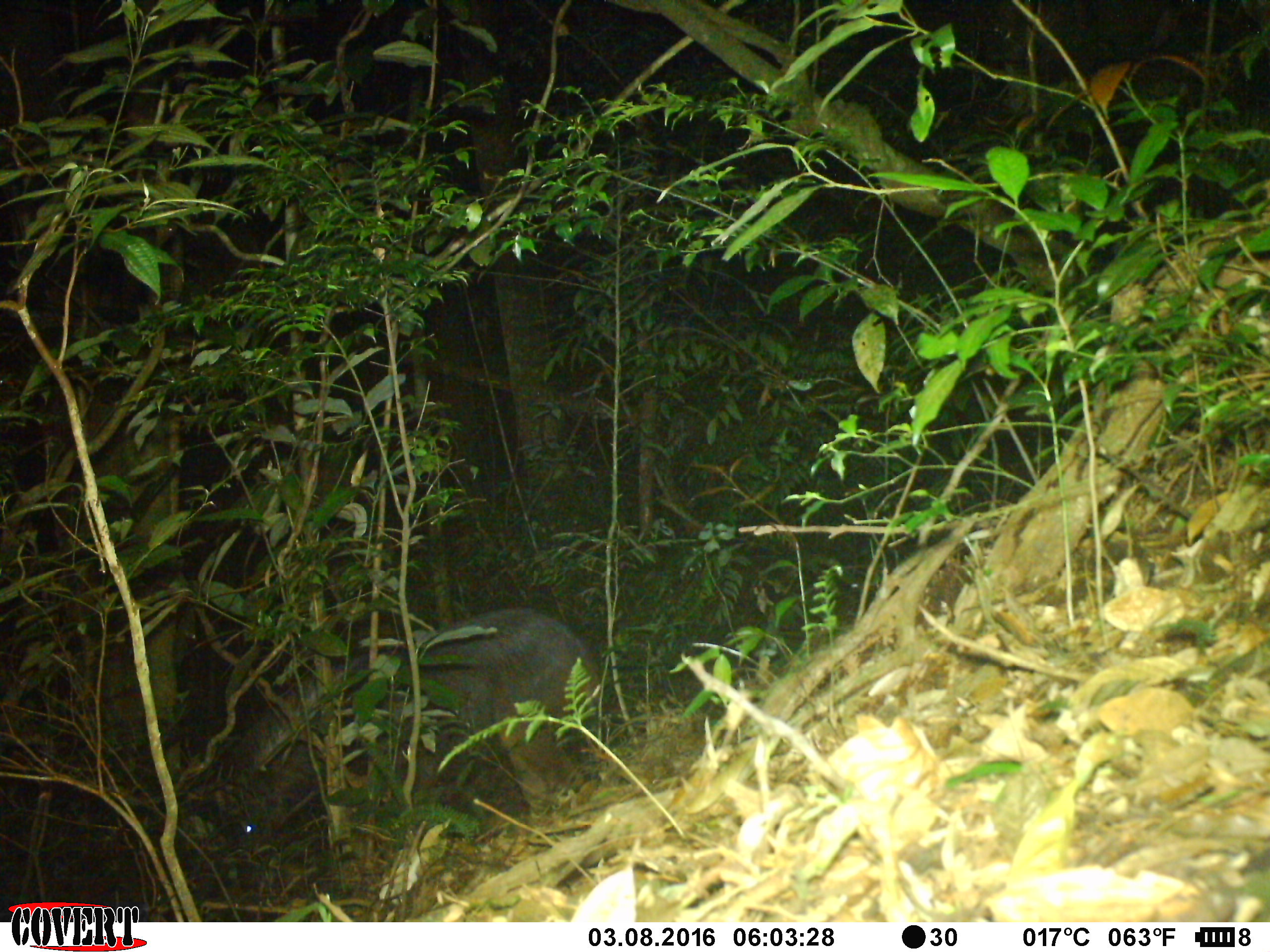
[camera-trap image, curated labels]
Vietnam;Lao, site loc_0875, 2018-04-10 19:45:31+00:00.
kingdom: Animalia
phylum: Chordata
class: Mammalia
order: Artiodactyla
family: Bovidae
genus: Capricornis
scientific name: Capricornis sumatraensis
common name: chinese serow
Chinese serow (Capricornis sumatraensis). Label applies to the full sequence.